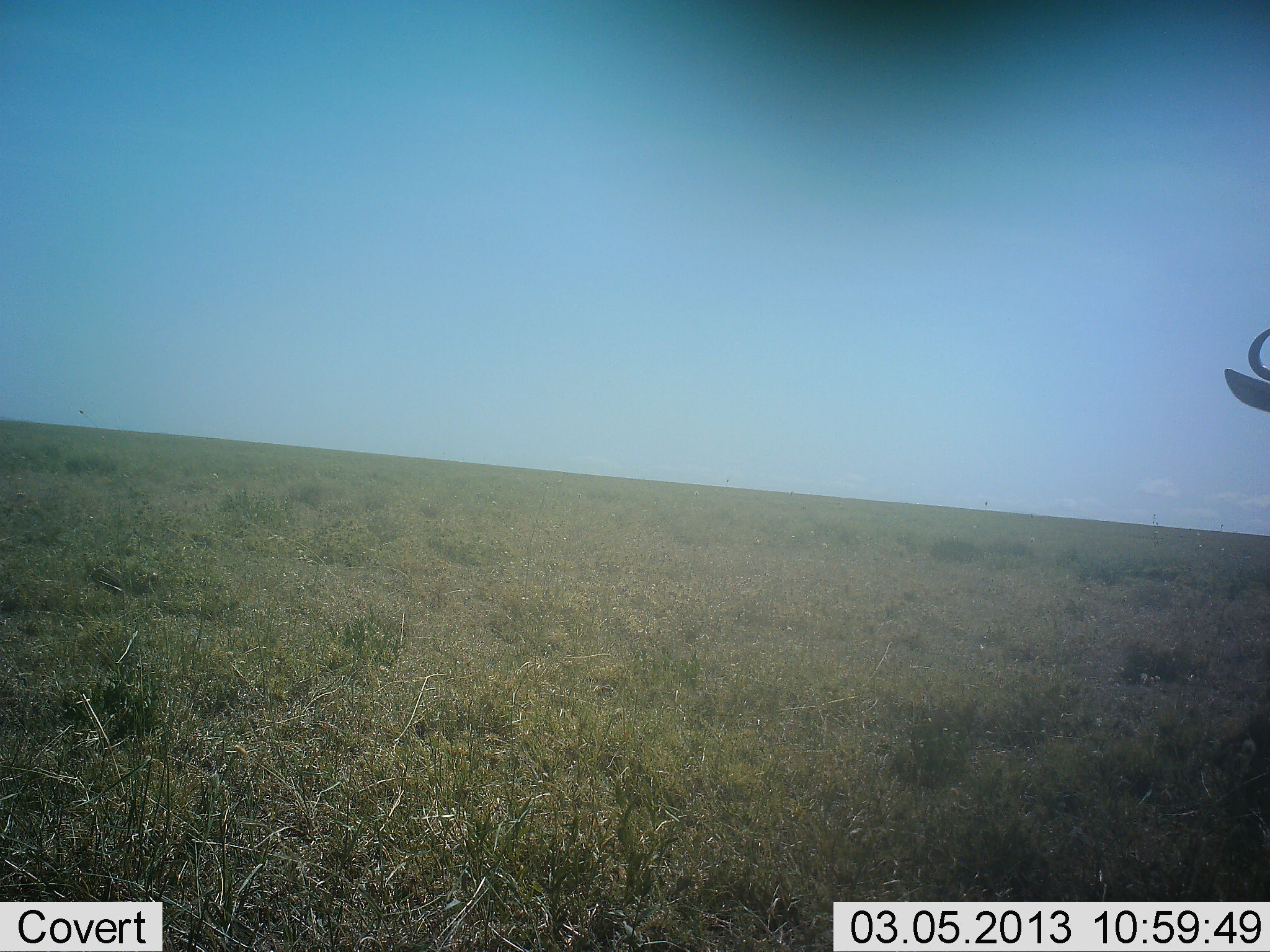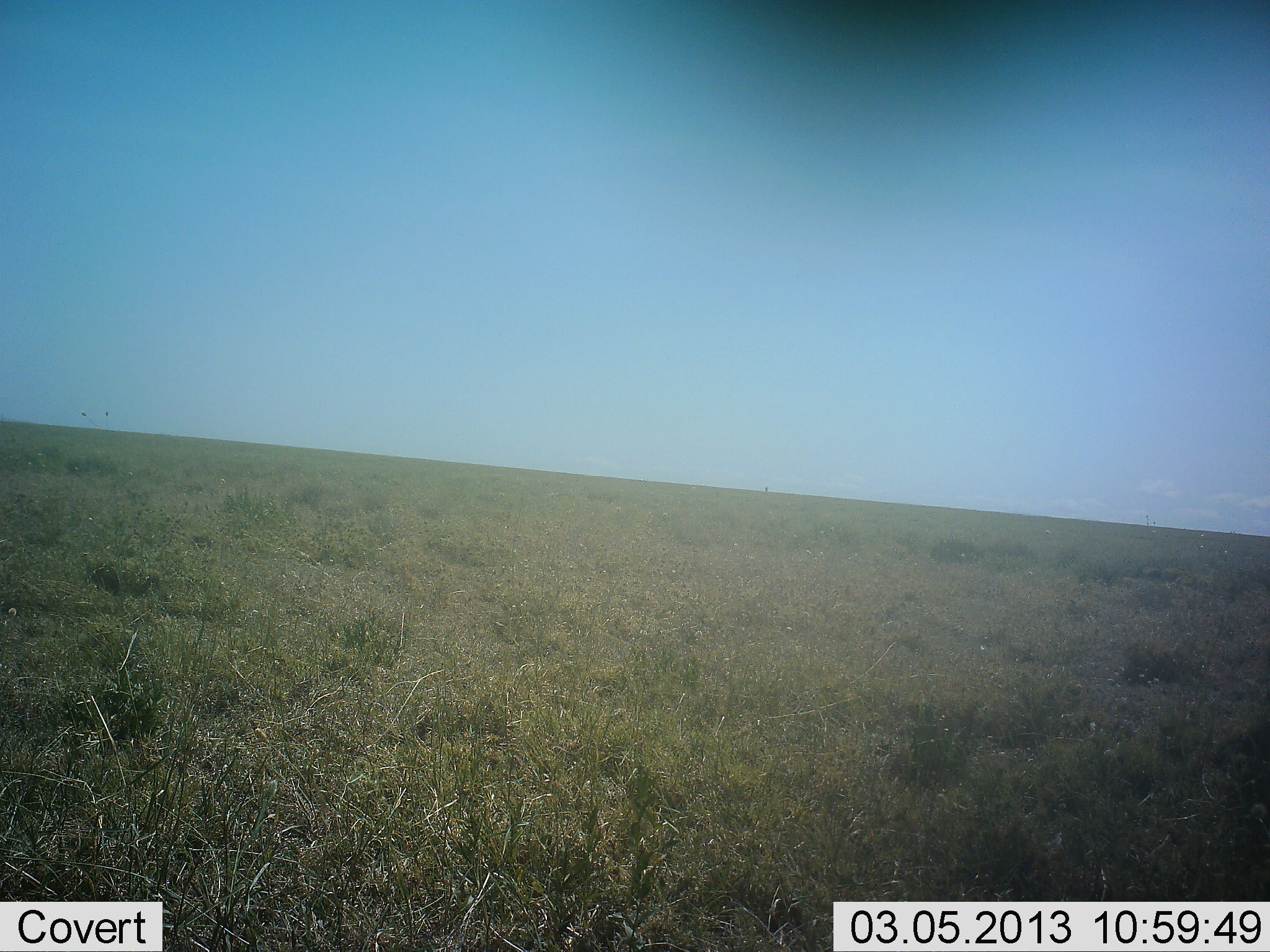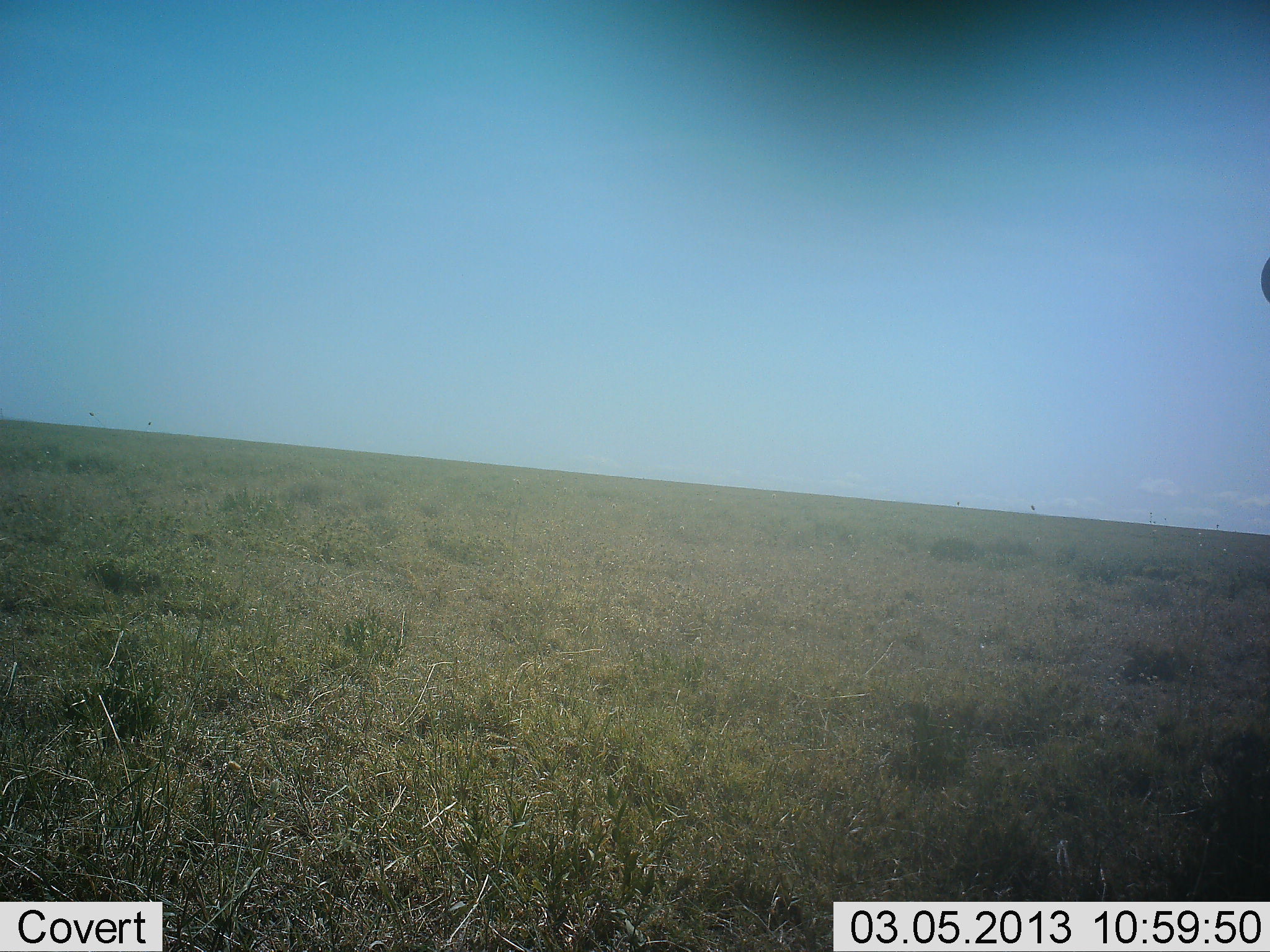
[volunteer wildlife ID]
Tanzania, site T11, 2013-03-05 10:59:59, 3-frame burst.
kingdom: Animalia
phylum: Chordata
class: Mammalia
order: Artiodactyla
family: Bovidae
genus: Connochaetes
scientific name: Connochaetes taurinus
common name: blue wildebeest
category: wildebeest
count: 1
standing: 78%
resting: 0%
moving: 22%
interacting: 0%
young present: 0%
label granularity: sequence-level